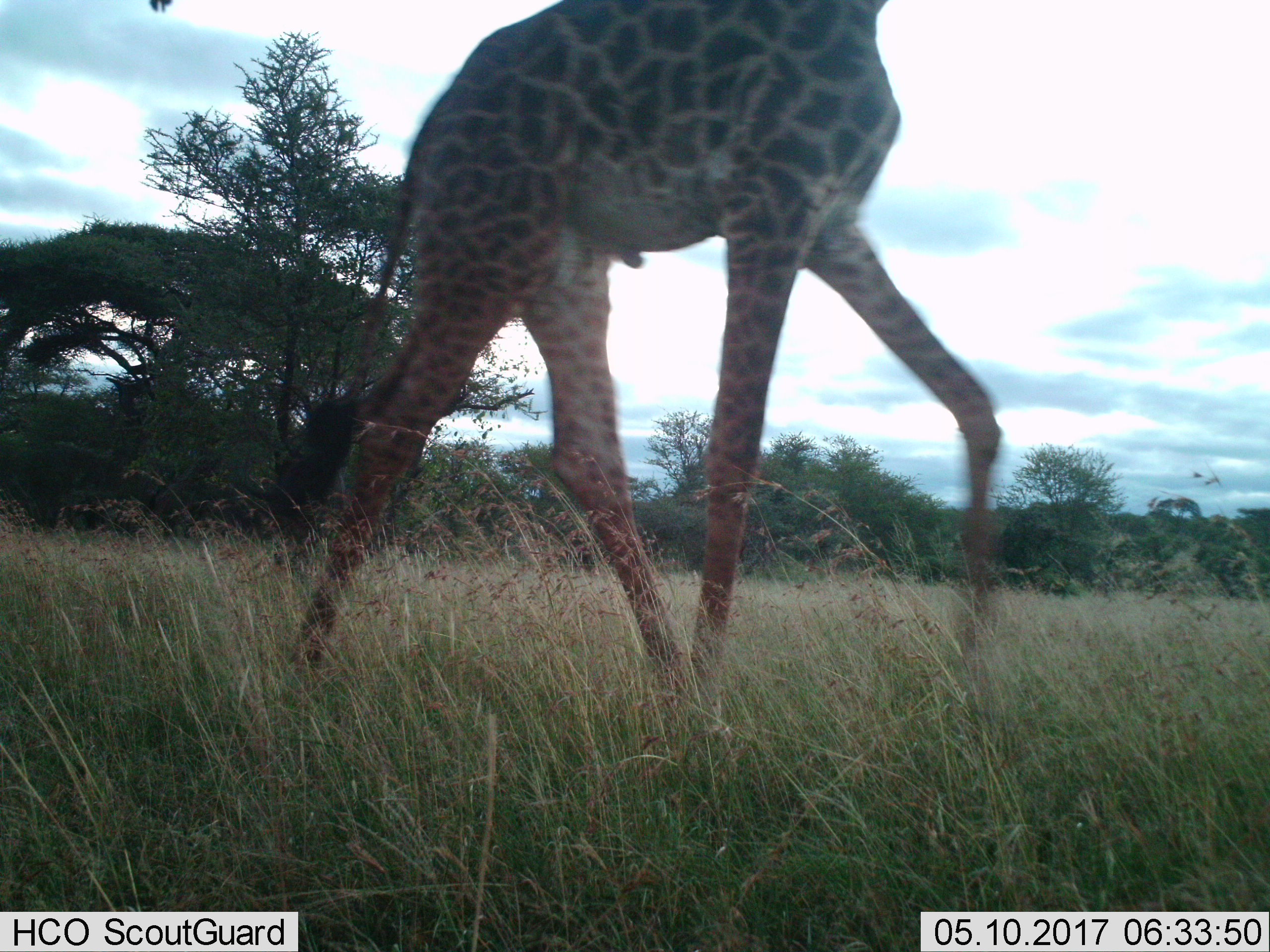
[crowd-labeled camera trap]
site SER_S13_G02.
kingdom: Animalia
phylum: Chordata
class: Mammalia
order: Artiodactyla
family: Giraffidae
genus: Giraffa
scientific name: Giraffa camelopardalis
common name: giraffe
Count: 1.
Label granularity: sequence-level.